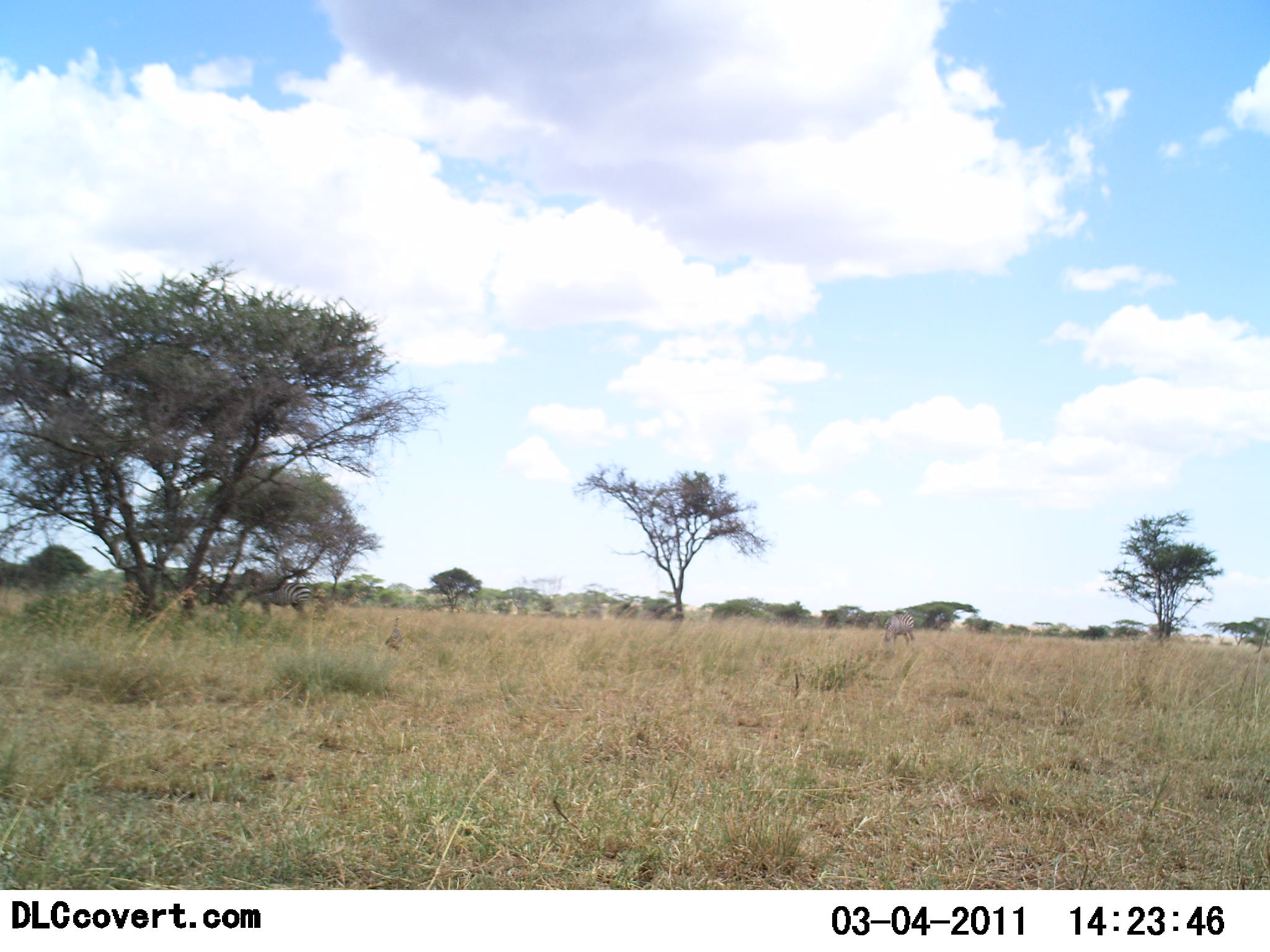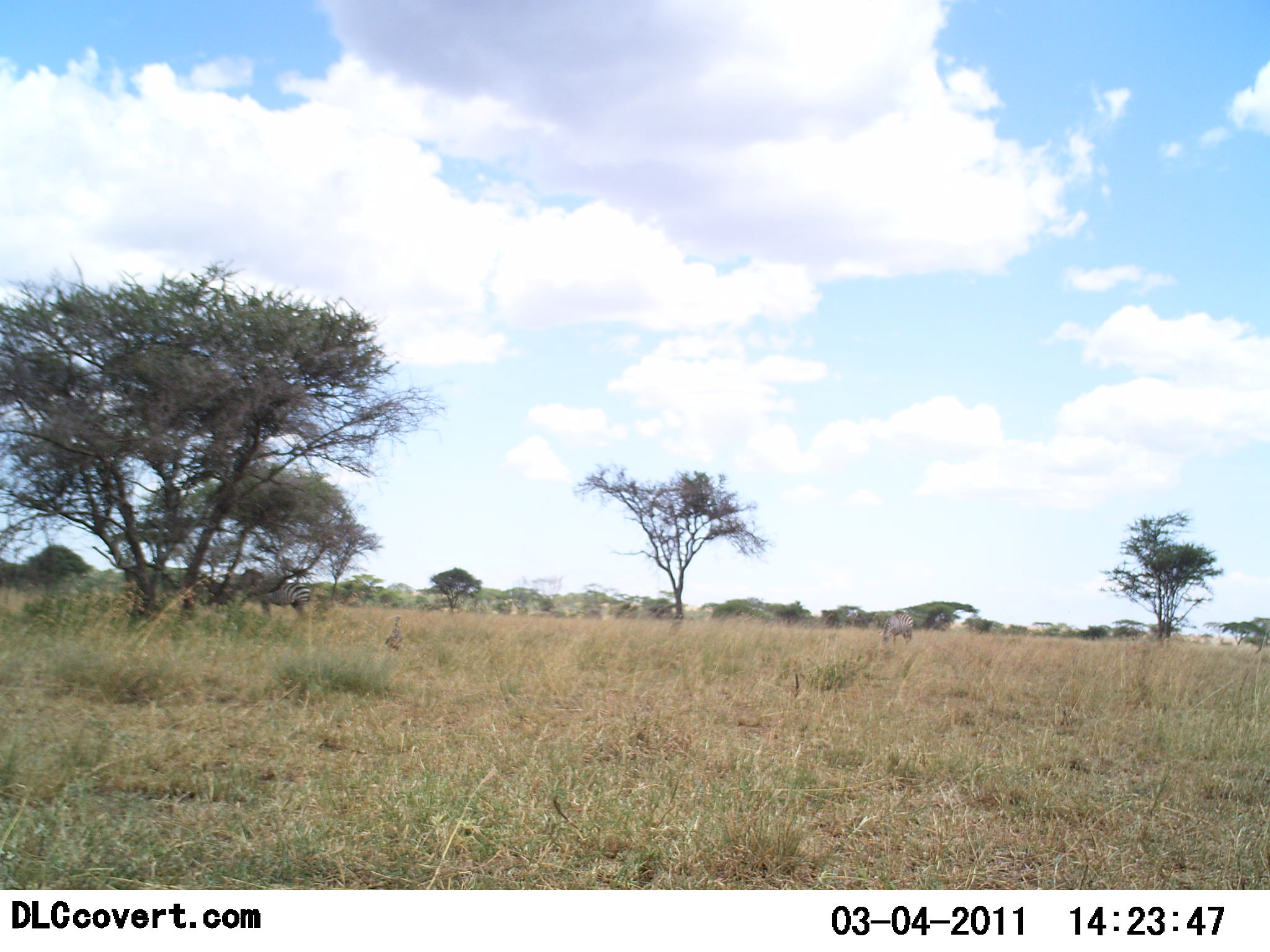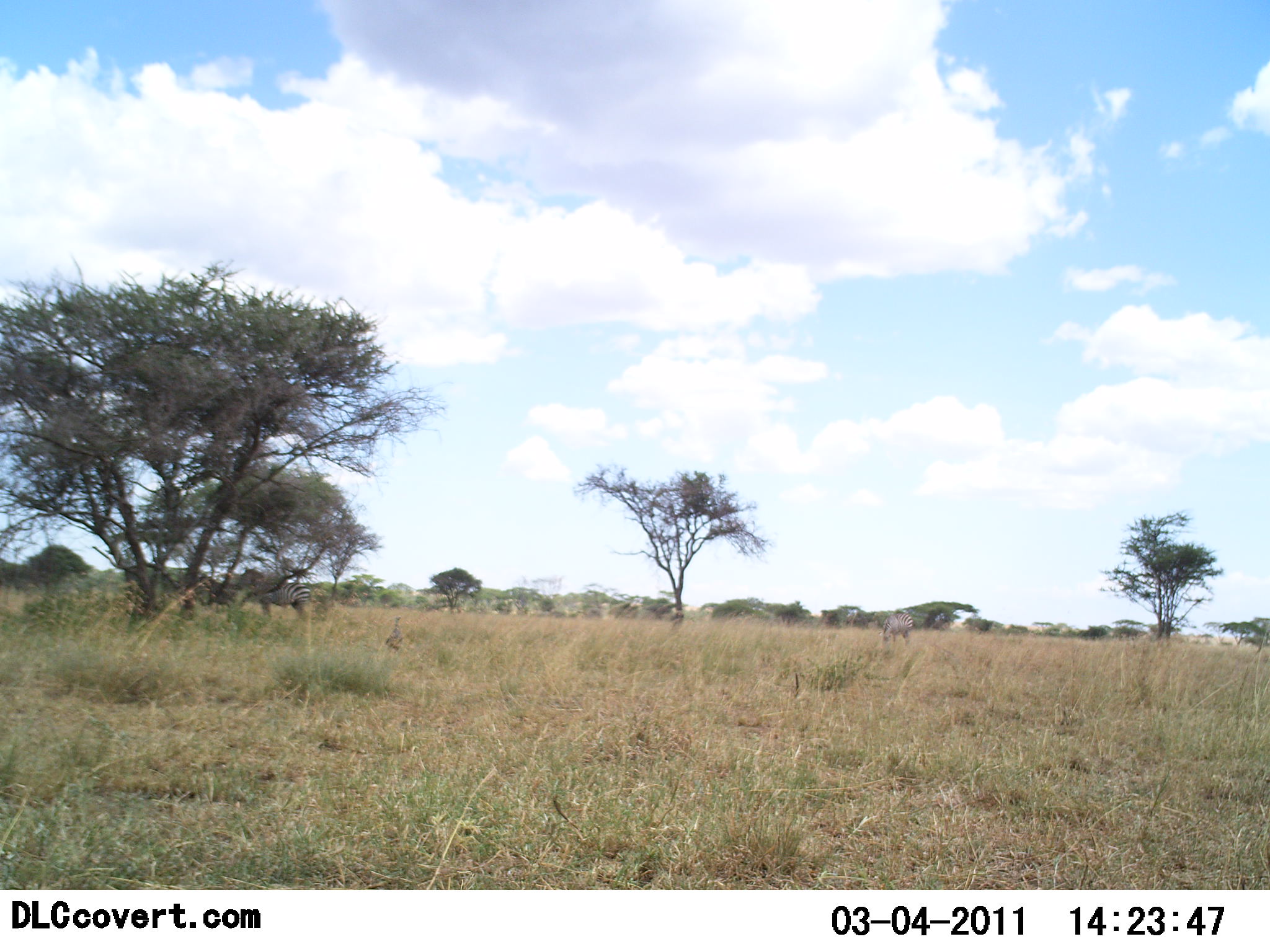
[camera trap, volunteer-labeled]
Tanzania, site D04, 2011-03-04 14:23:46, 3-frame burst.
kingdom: Animalia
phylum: Chordata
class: Mammalia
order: Perissodactyla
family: Equidae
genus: Equus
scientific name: Equus quagga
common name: plains zebra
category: zebra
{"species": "zebra (plains zebra) (Equus quagga)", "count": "2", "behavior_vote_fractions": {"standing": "82%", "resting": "9%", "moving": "0%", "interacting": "0%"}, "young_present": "0%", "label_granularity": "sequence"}